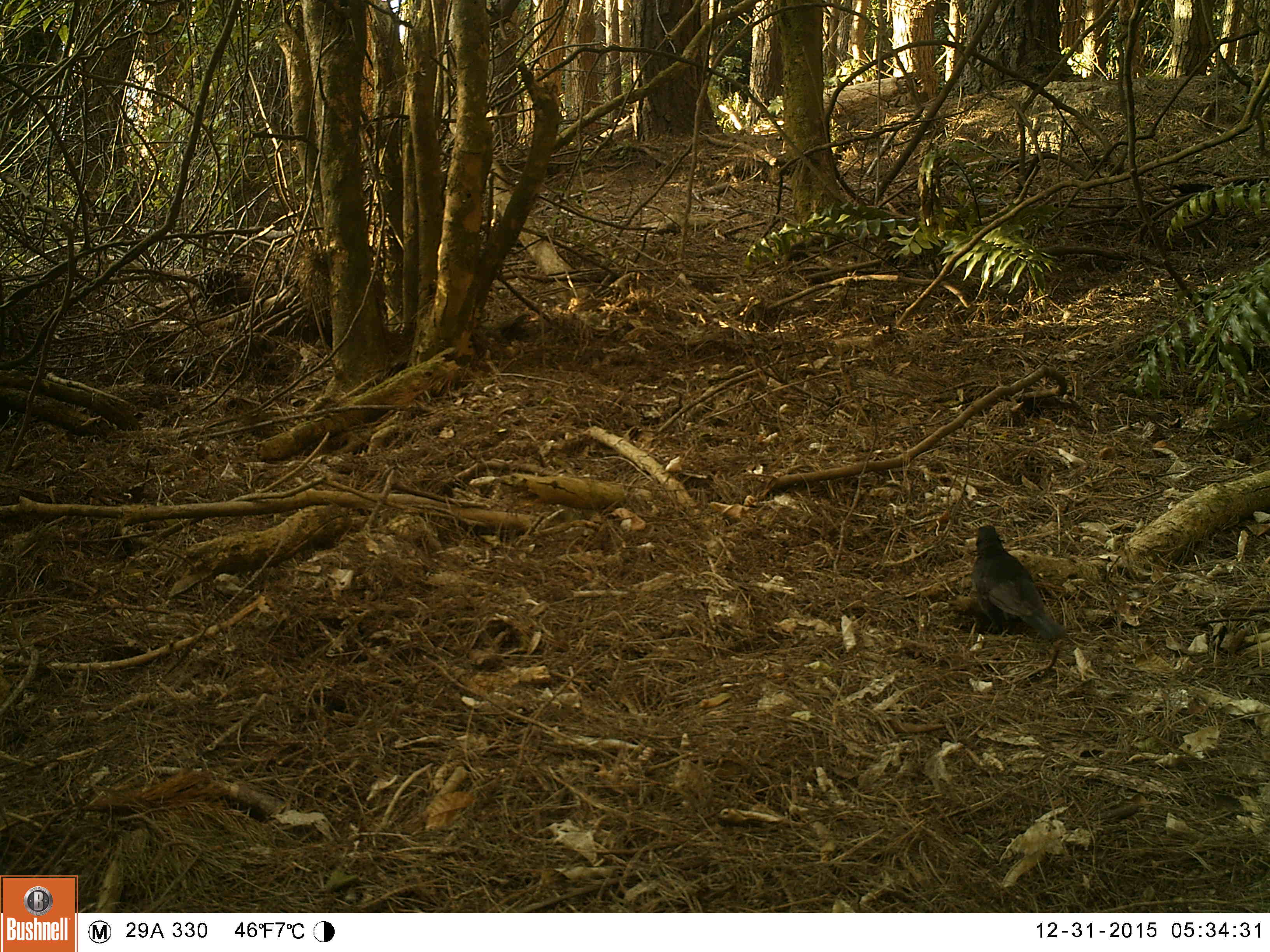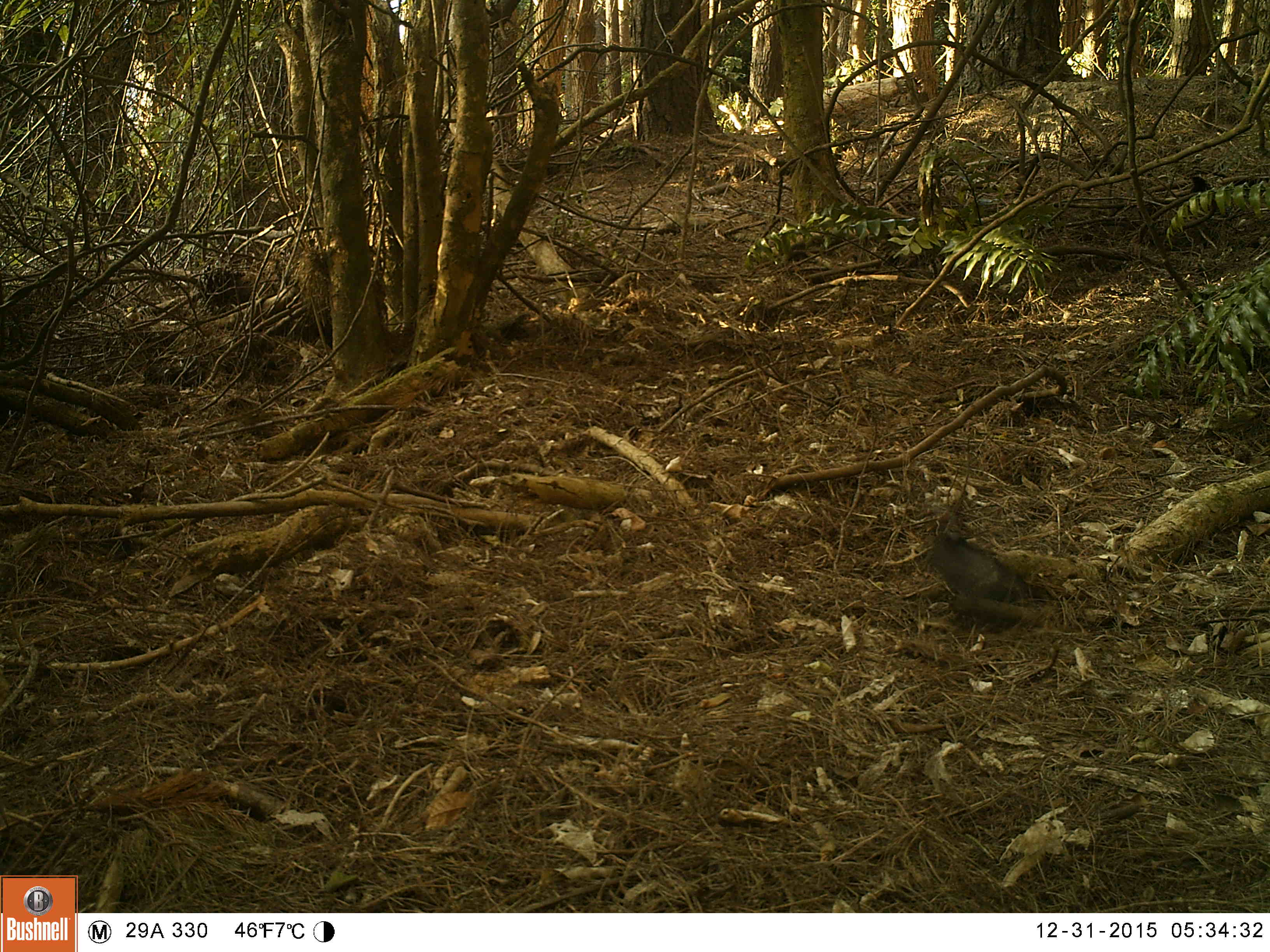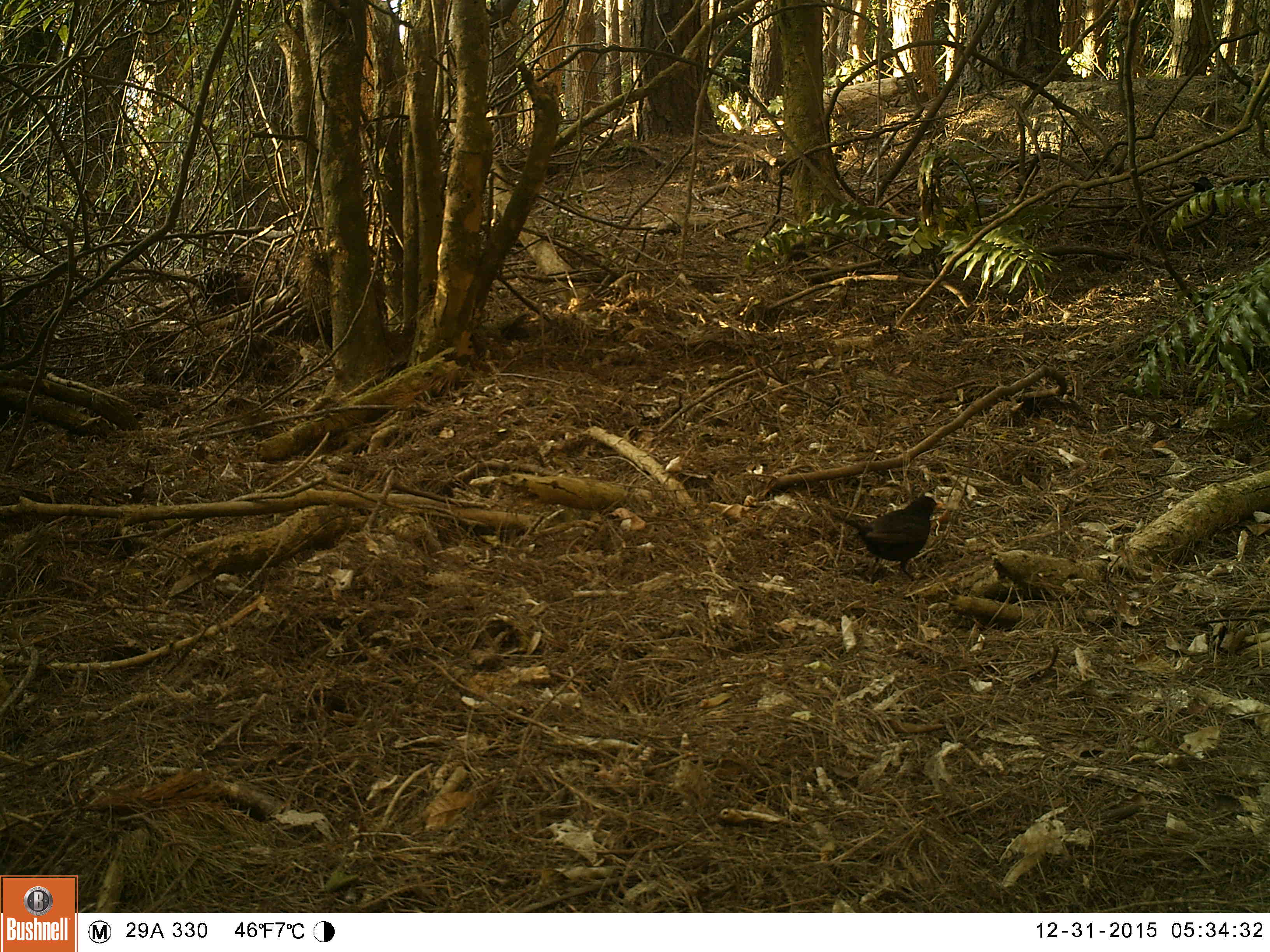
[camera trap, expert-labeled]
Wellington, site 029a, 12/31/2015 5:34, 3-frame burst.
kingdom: Animalia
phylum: Chordata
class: Aves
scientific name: Aves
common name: bird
Bird (Aves).